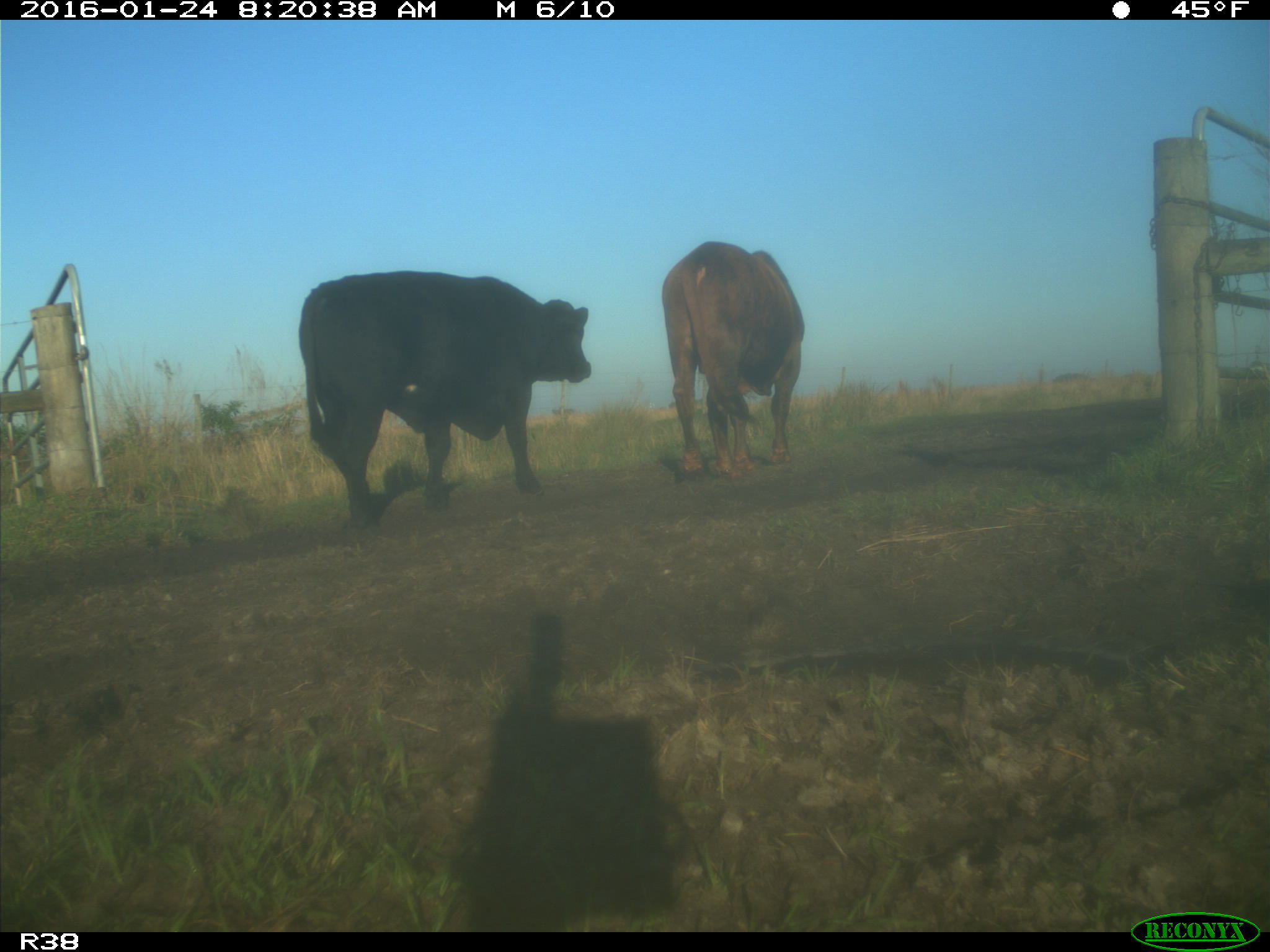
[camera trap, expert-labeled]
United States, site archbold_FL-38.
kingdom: Animalia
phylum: Chordata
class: Mammalia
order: Artiodactyla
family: Bovidae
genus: Bos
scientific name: Bos taurus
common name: domestic cow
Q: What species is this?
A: Bos taurus (domestic cow).